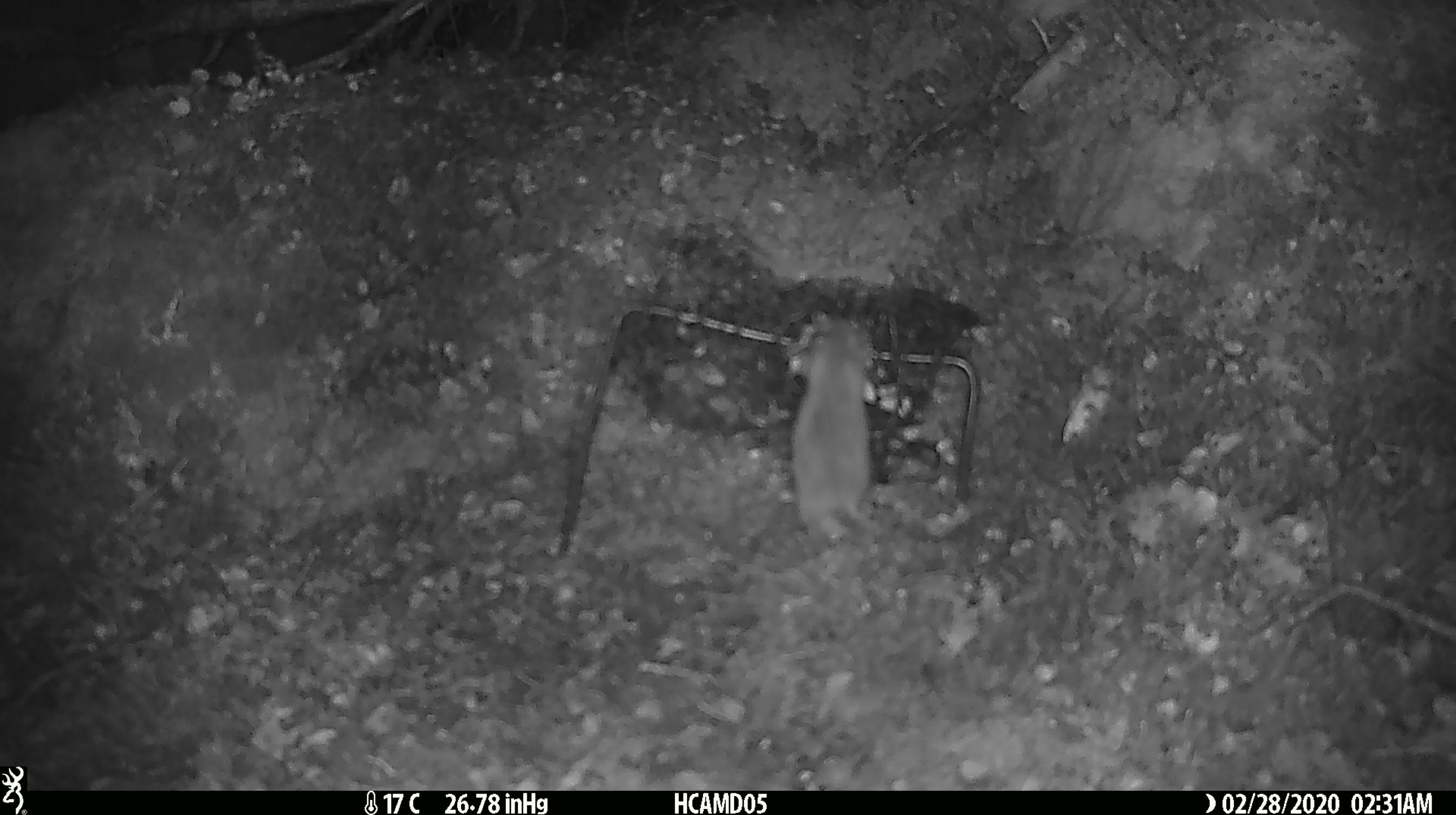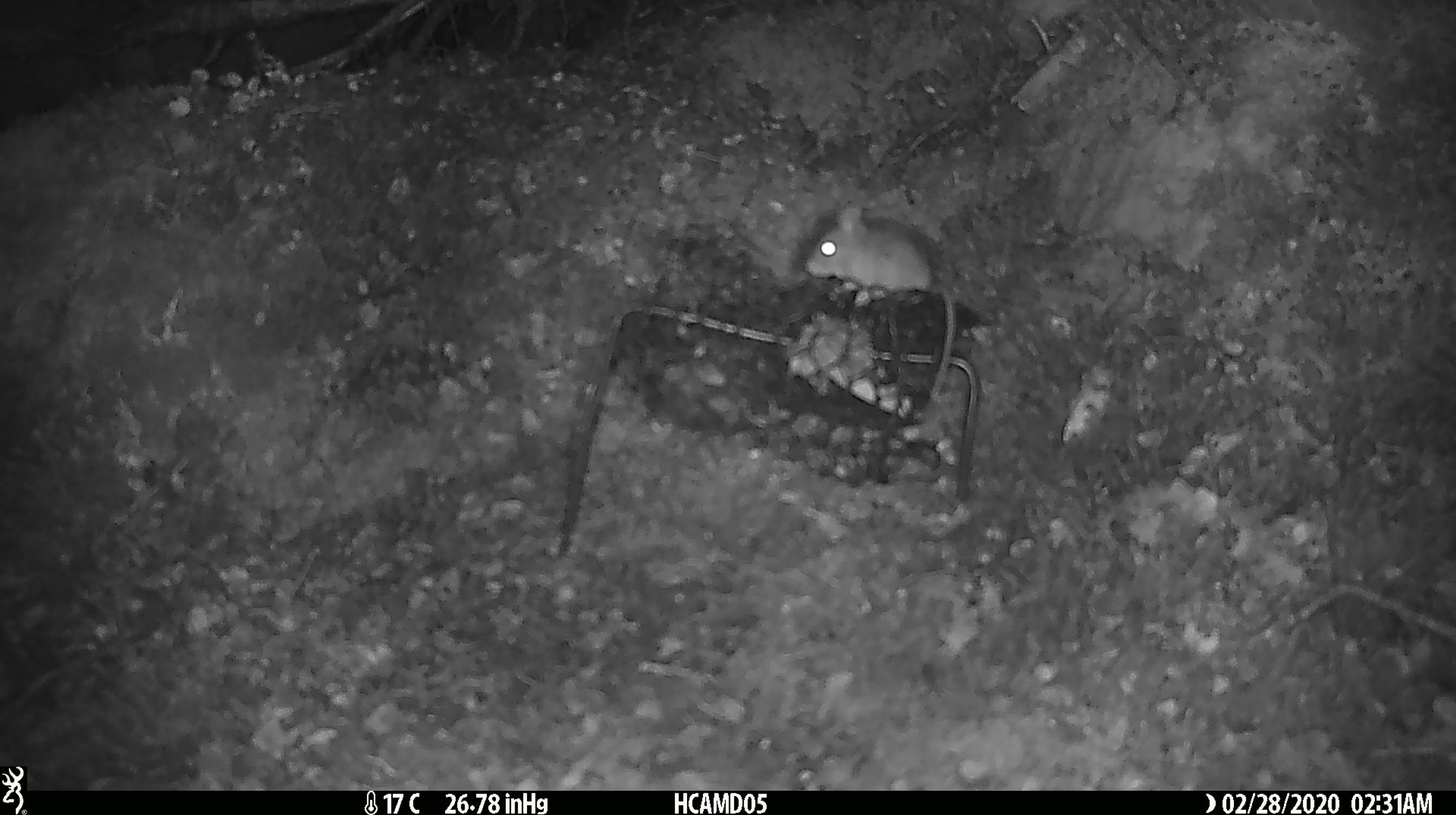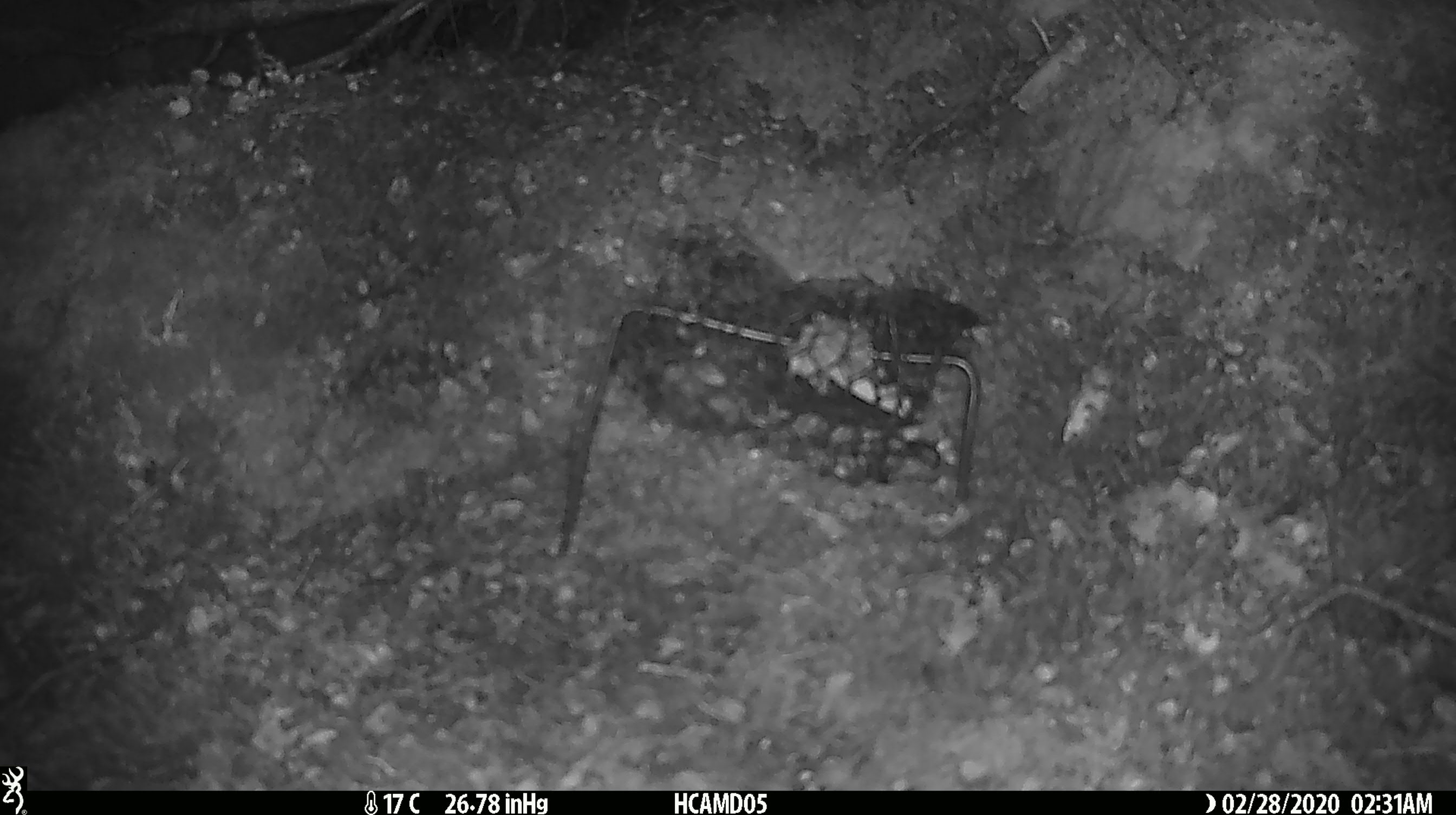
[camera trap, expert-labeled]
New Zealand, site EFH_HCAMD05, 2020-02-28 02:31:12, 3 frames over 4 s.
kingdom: Animalia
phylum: Chordata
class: Mammalia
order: Rodentia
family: Muridae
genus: Mus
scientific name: Mus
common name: mouse